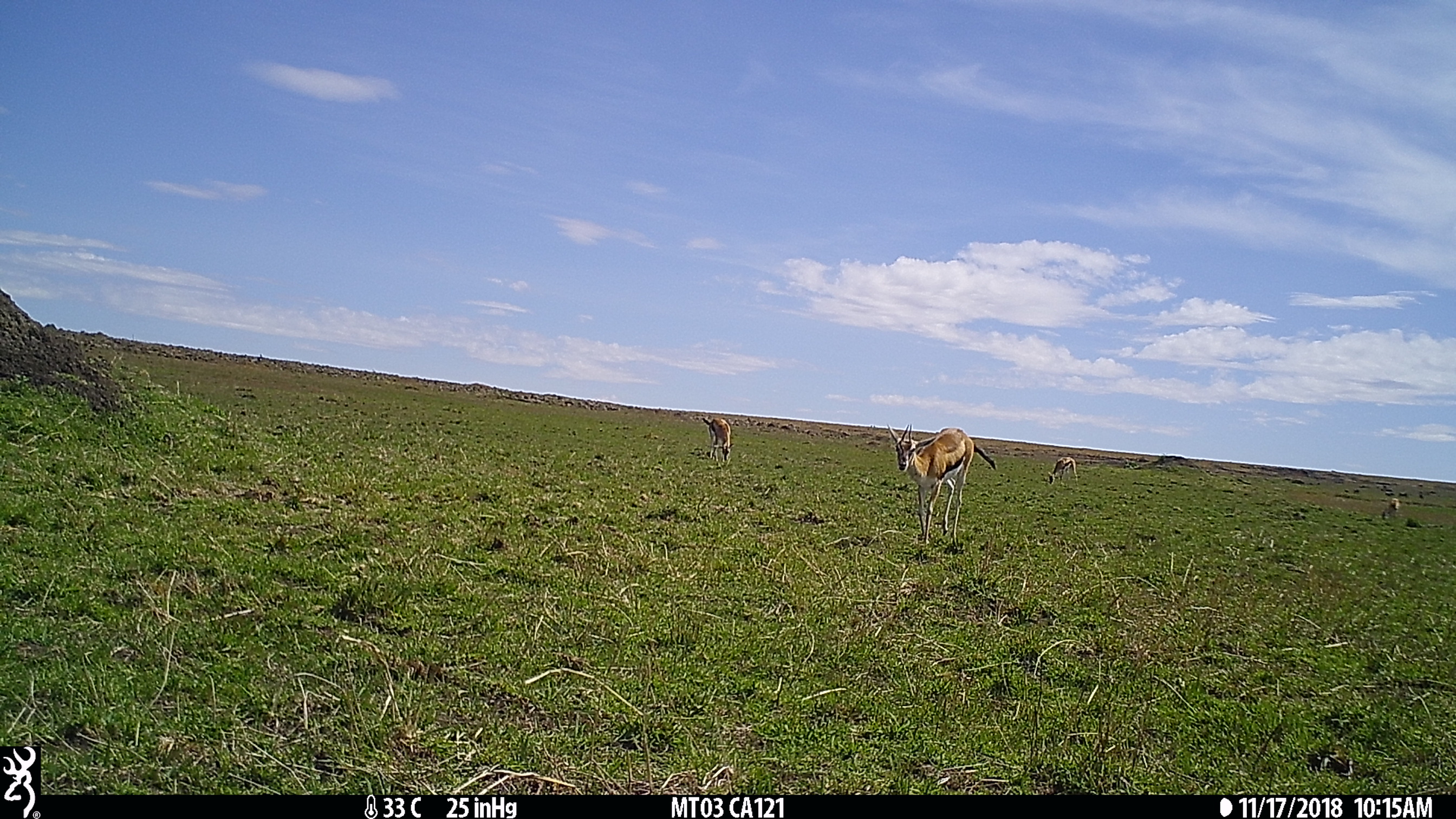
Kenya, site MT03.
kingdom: Animalia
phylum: Chordata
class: Mammalia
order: Artiodactyla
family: Bovidae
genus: Eudorcas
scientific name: Eudorcas thomsonii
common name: thomon's gazelle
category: gazelle thomsons